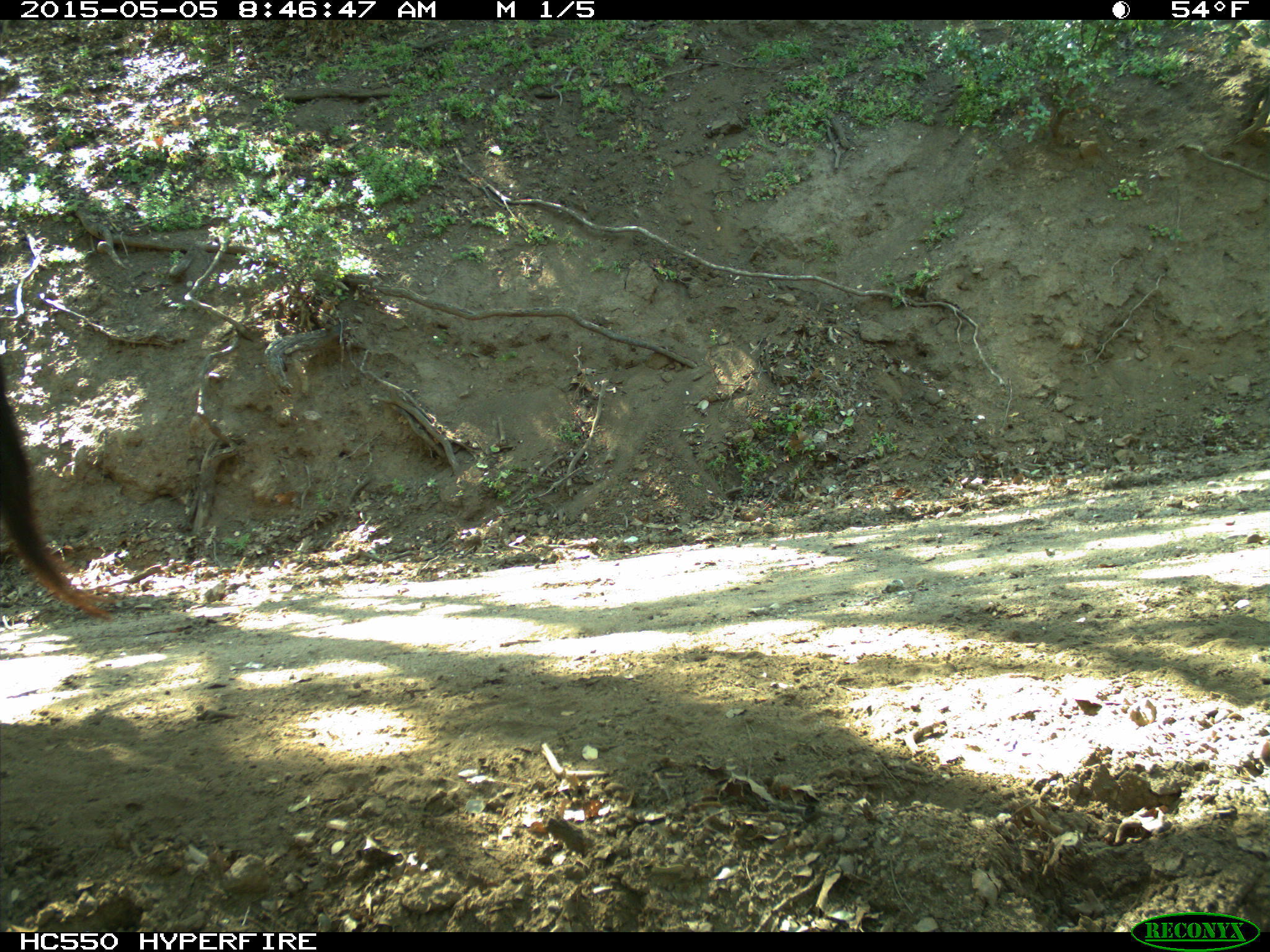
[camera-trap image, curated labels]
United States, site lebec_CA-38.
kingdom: Animalia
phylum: Chordata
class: Mammalia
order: Artiodactyla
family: Bovidae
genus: Bos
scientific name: Bos taurus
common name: domestic cow